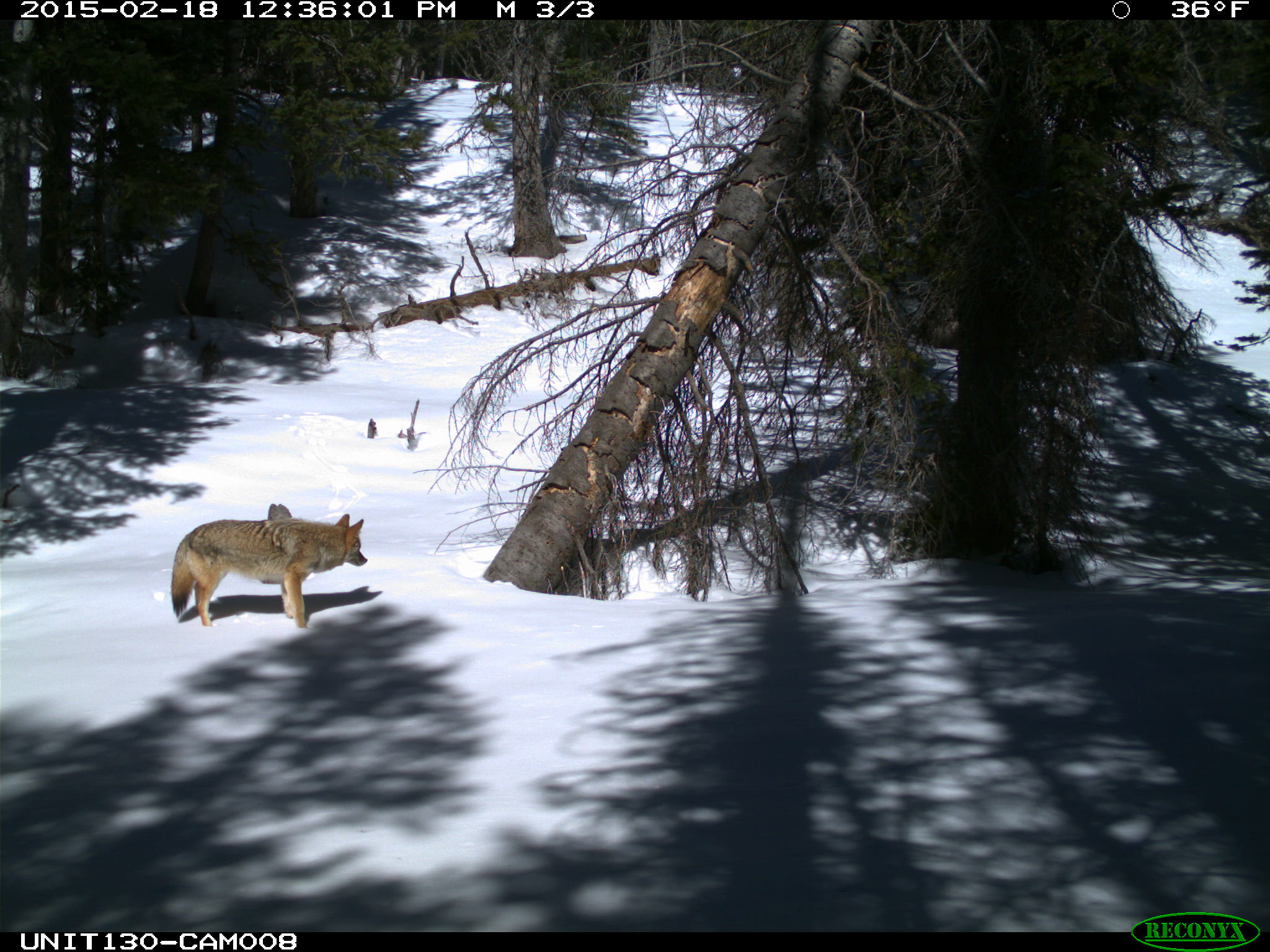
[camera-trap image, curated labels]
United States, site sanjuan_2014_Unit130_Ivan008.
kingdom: Animalia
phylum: Chordata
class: Mammalia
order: Carnivora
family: Canidae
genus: Canis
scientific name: Canis latrans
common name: coyote